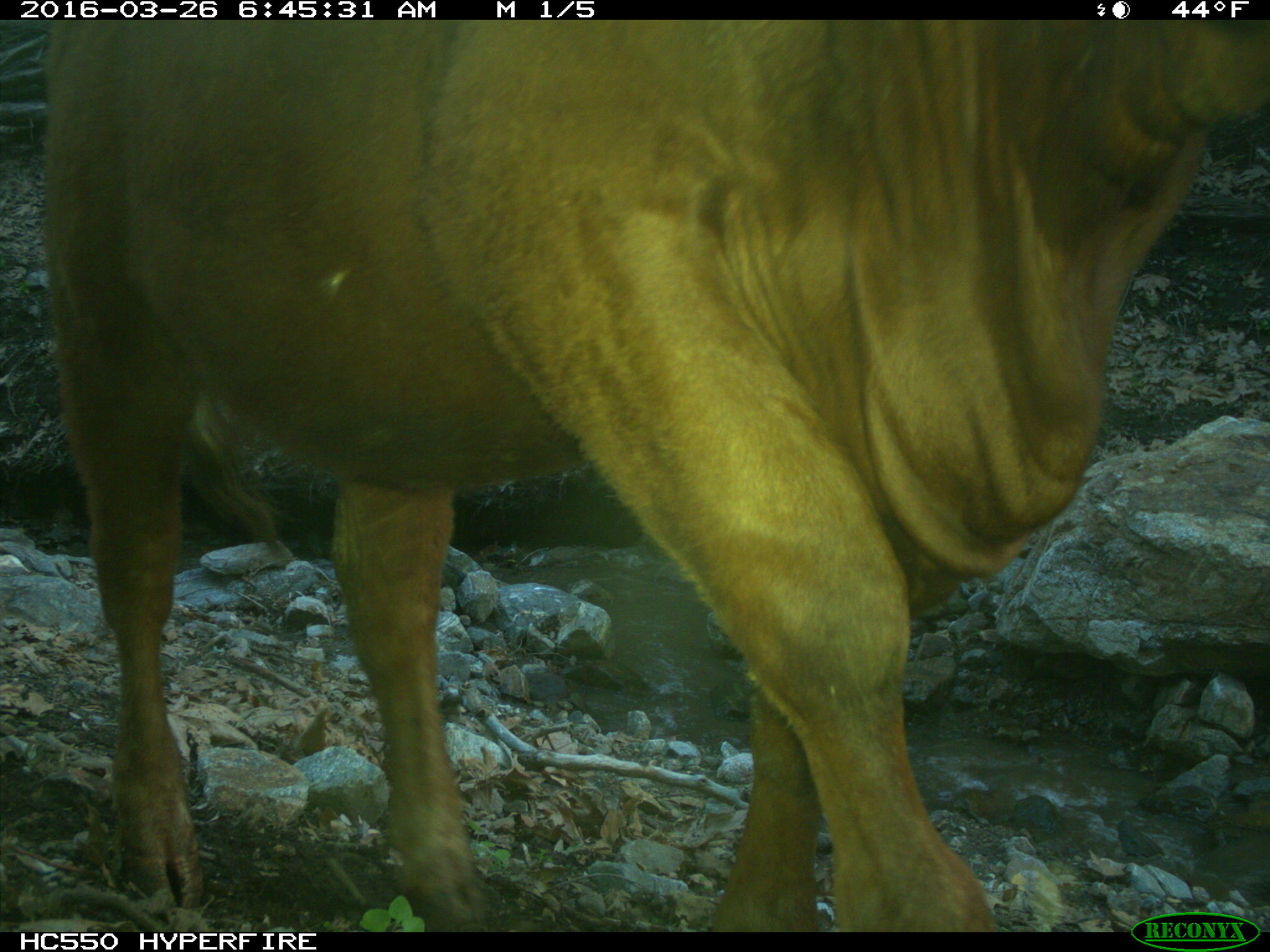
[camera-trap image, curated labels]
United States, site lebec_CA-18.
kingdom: Animalia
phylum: Chordata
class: Mammalia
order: Artiodactyla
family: Bovidae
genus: Bos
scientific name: Bos taurus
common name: domestic cow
Bos taurus (domestic cow).